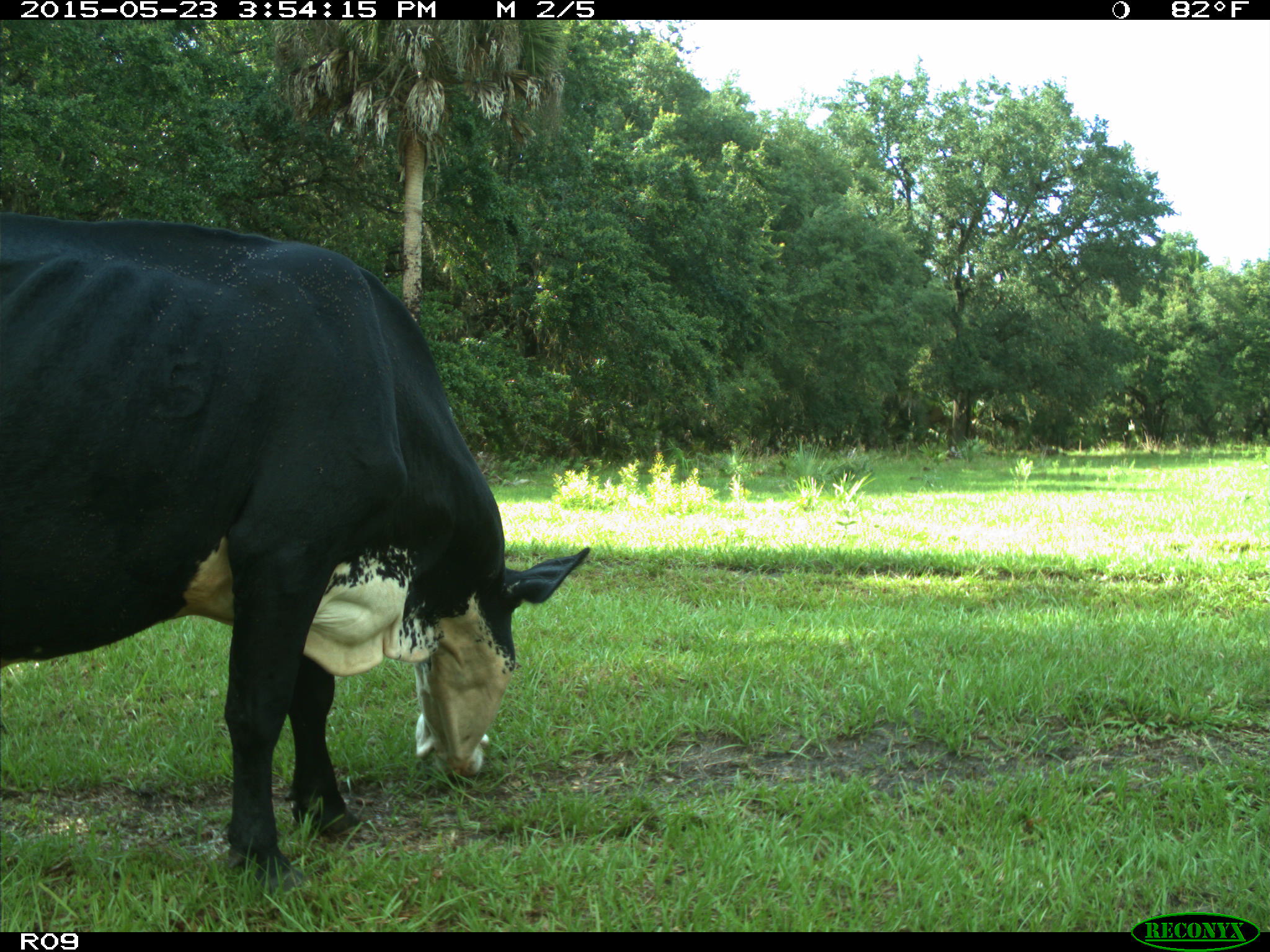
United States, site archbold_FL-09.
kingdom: Animalia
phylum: Chordata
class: Mammalia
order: Artiodactyla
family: Bovidae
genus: Bos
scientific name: Bos taurus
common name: domestic cow